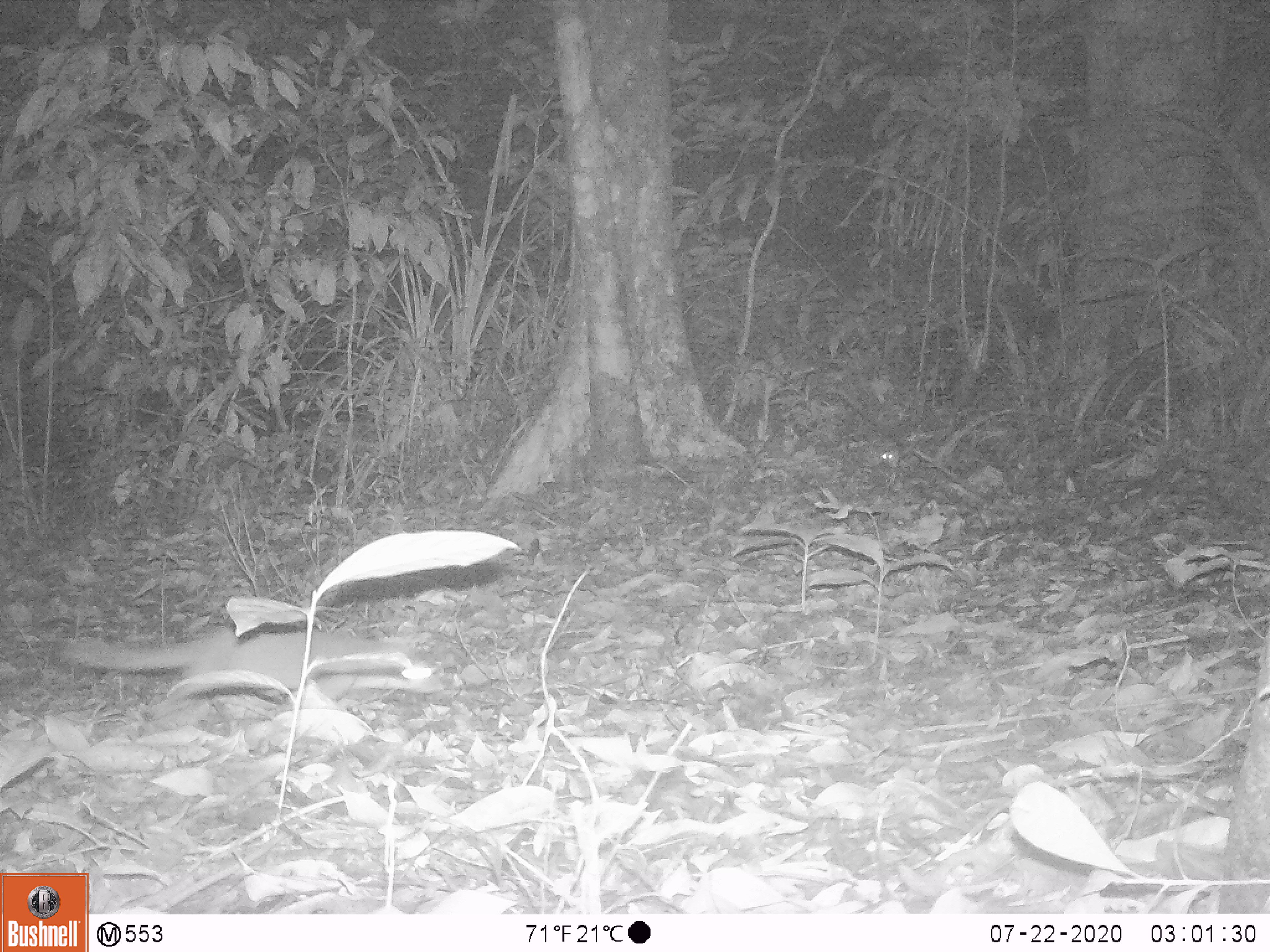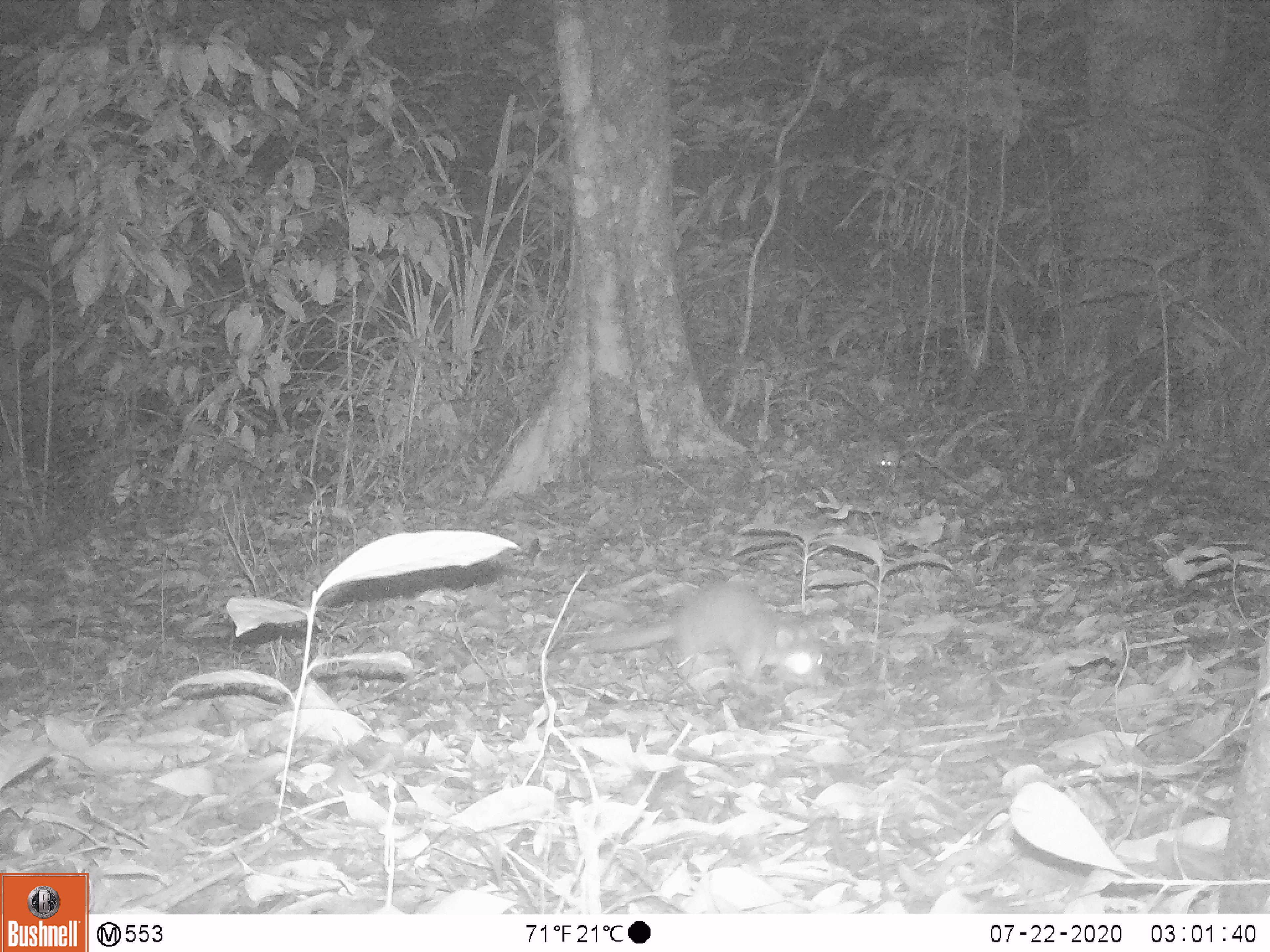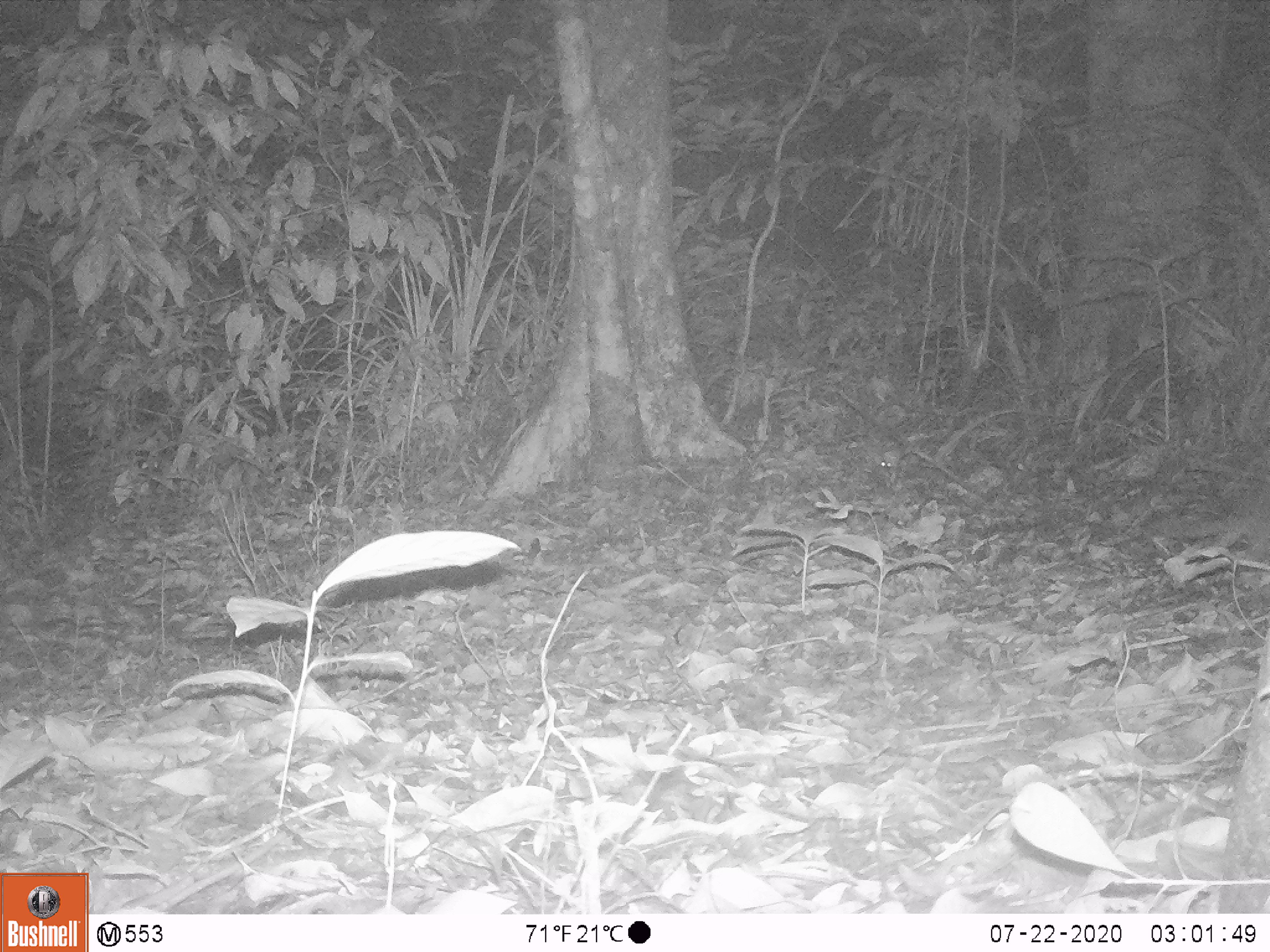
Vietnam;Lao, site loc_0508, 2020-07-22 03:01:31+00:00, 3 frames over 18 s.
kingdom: Animalia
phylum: Chordata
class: Mammalia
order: Carnivora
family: Mustelidae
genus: Melogale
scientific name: Melogale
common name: ferret badger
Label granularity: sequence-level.